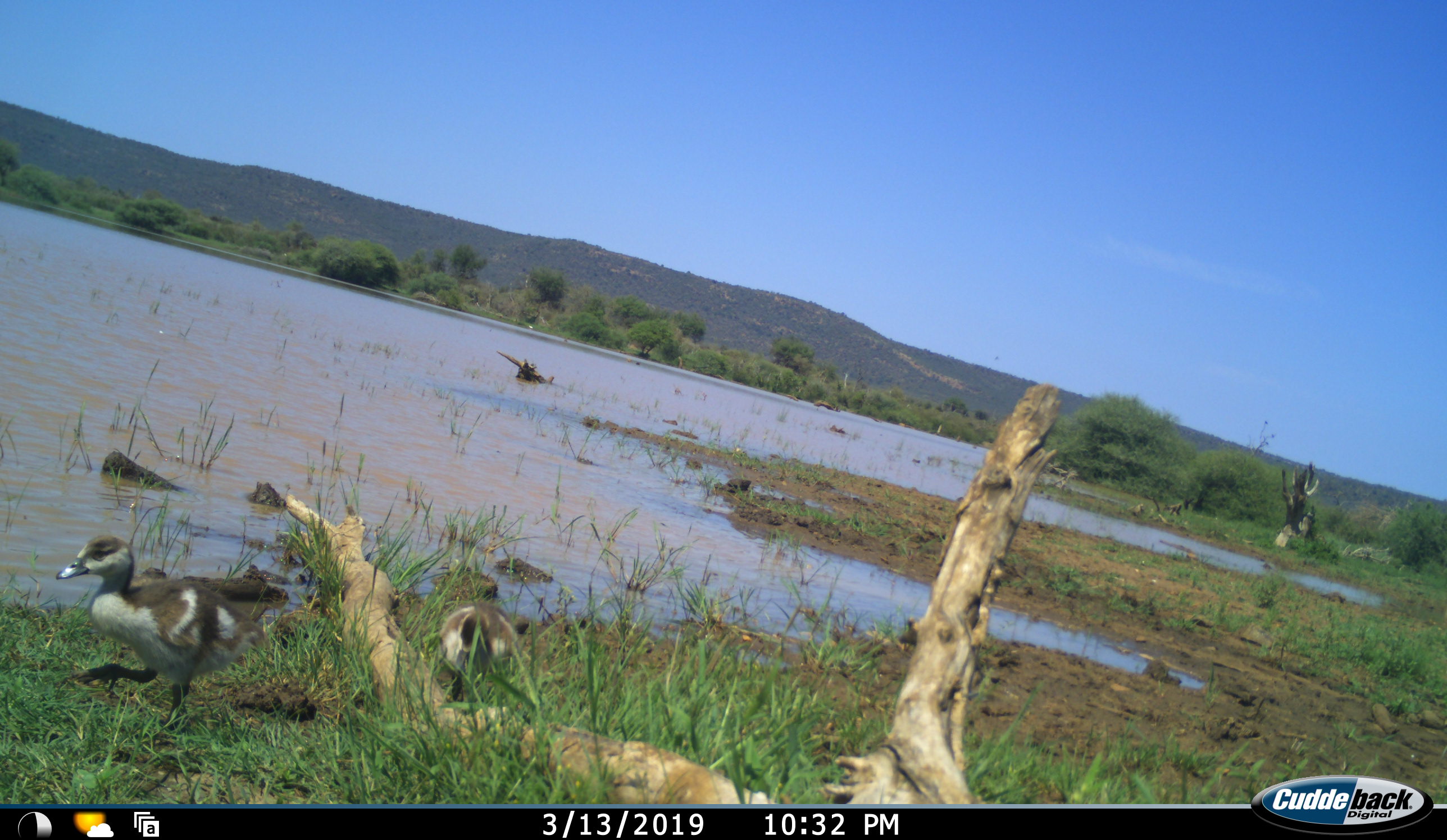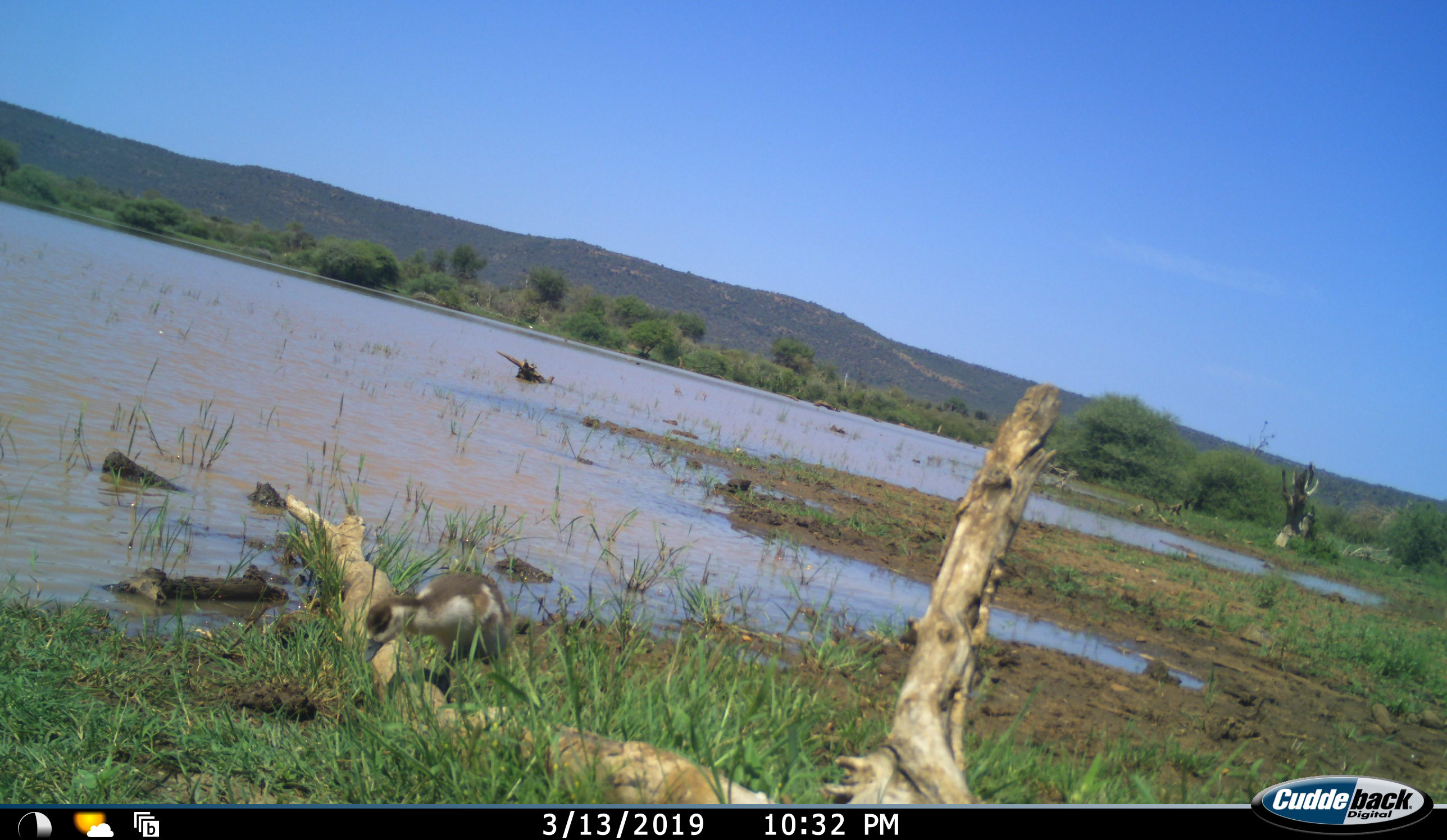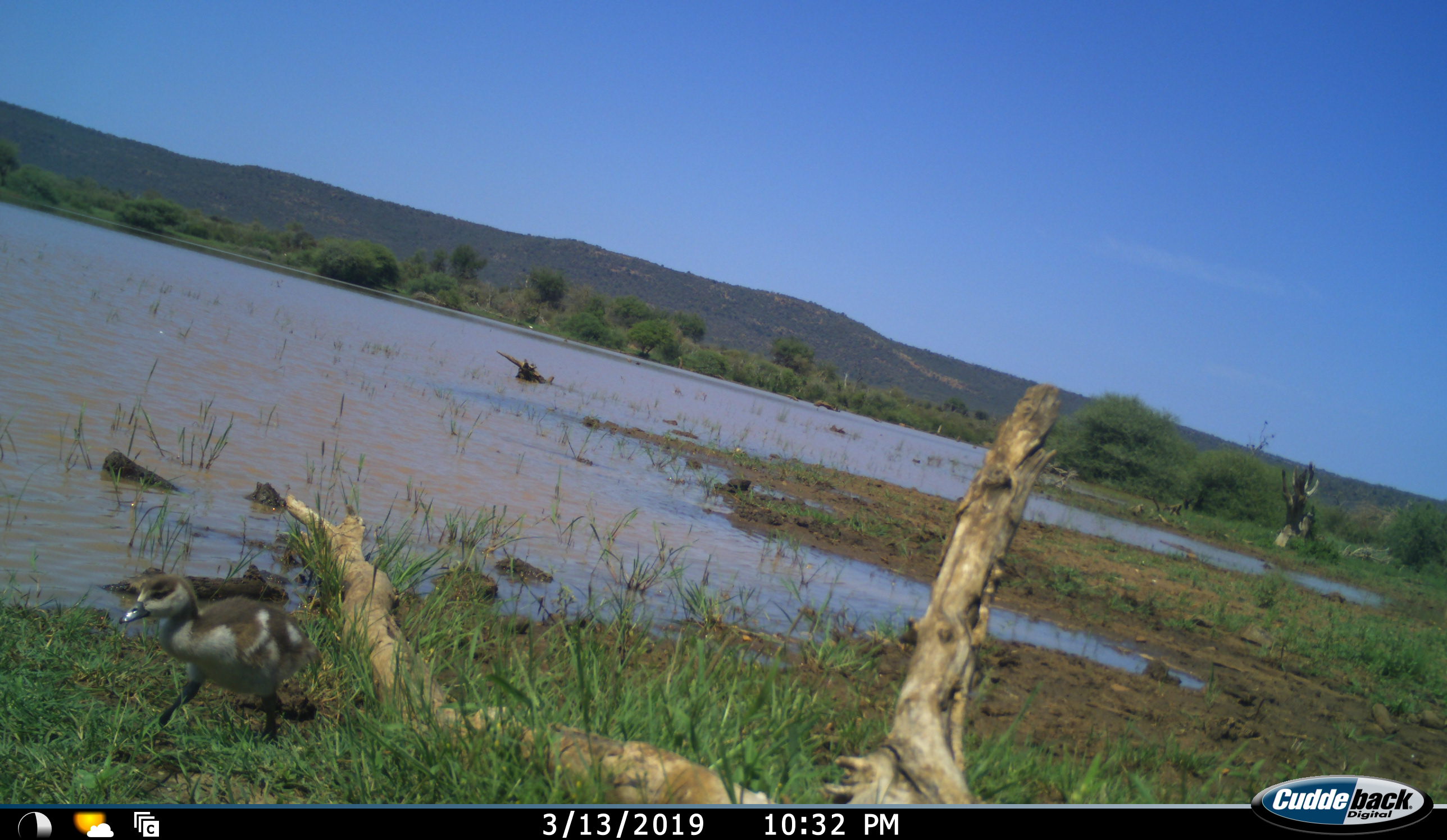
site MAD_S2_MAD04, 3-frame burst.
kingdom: Animalia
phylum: Chordata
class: Aves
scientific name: Aves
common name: bird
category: birdother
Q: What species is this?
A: Birdother (bird) (Aves).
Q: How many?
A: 2.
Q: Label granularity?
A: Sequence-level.